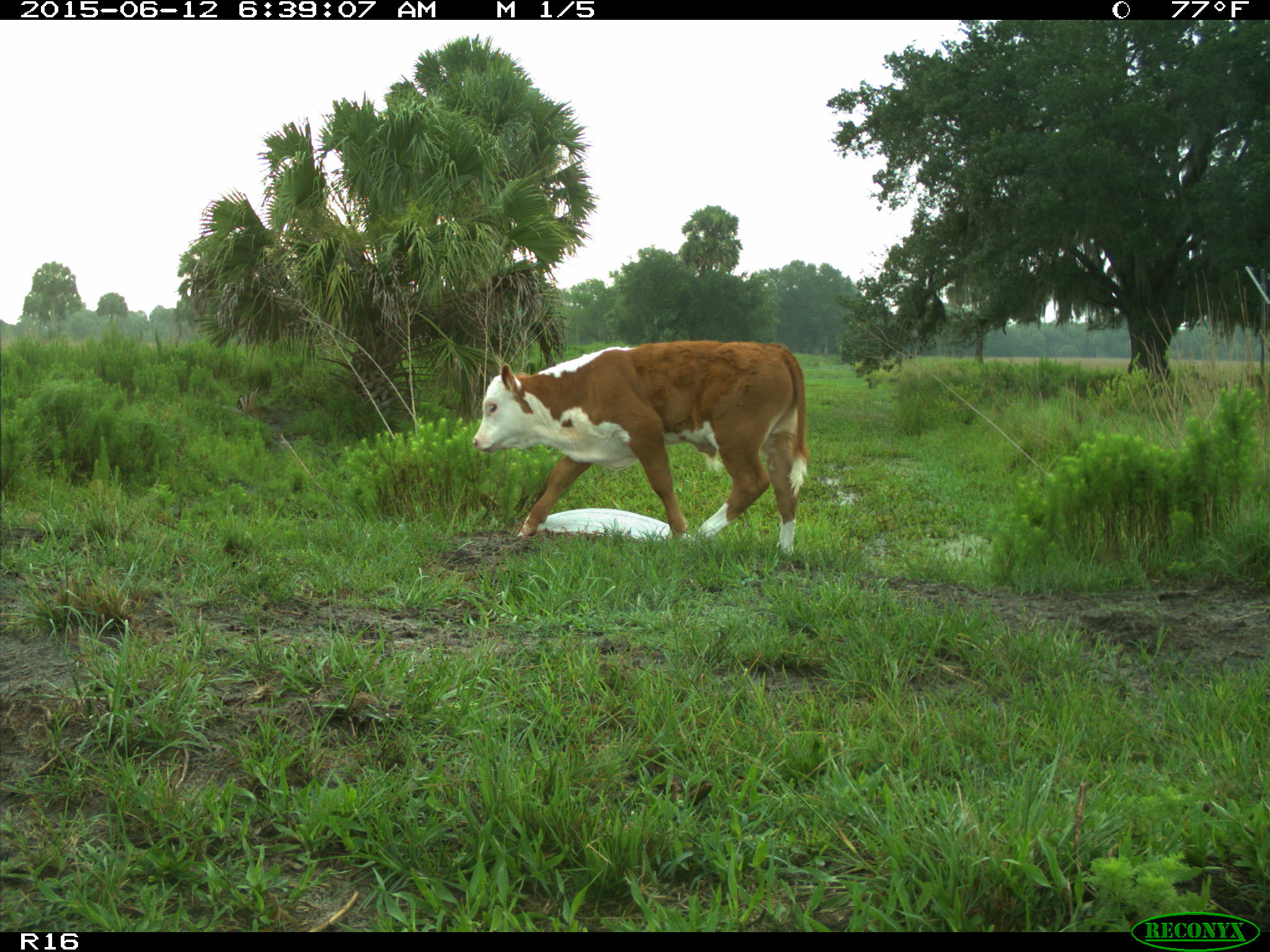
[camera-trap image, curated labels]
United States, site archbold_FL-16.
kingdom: Animalia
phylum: Chordata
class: Mammalia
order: Artiodactyla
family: Bovidae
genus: Bos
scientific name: Bos taurus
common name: domestic cow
Bos taurus (domestic cow).